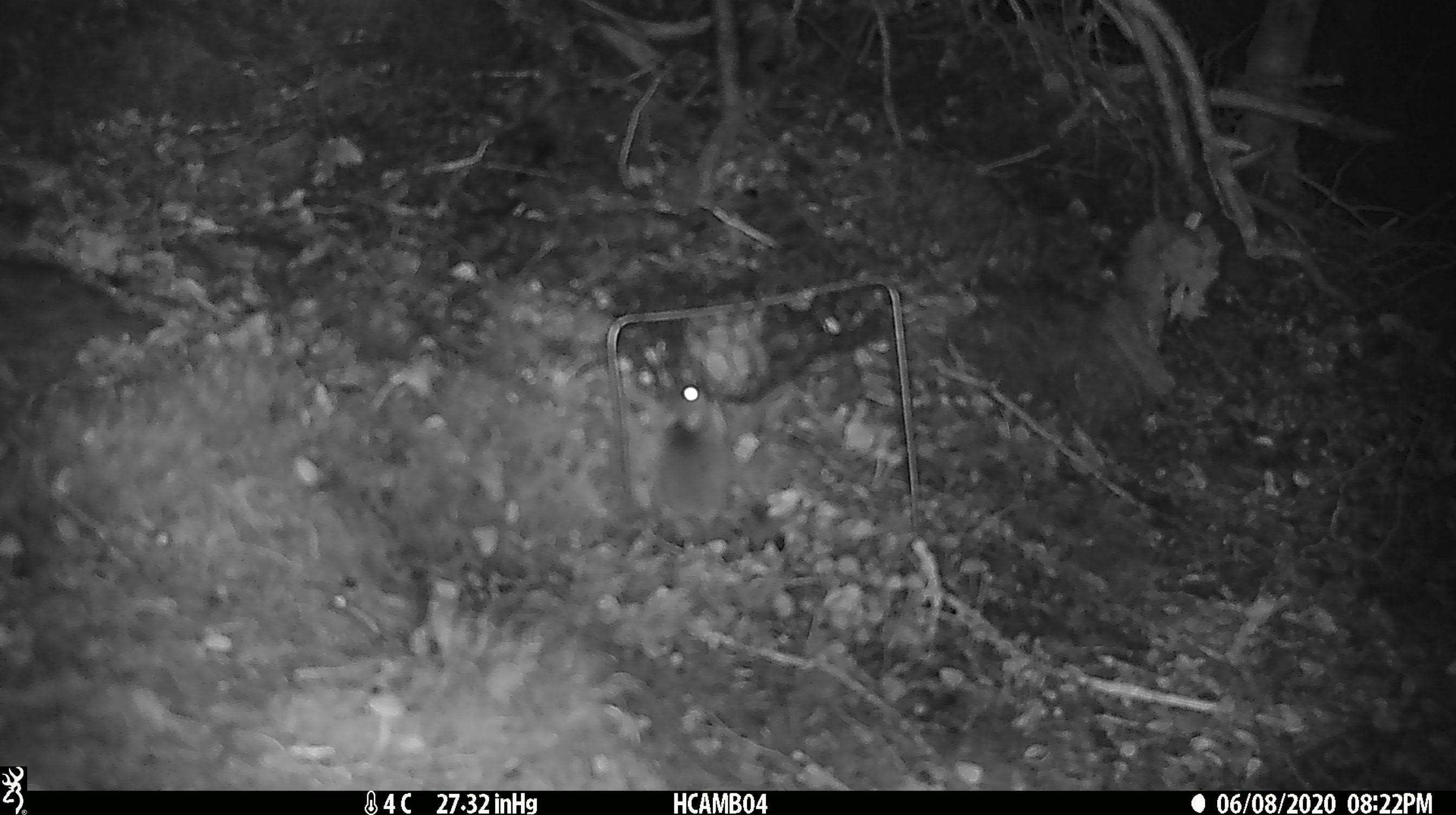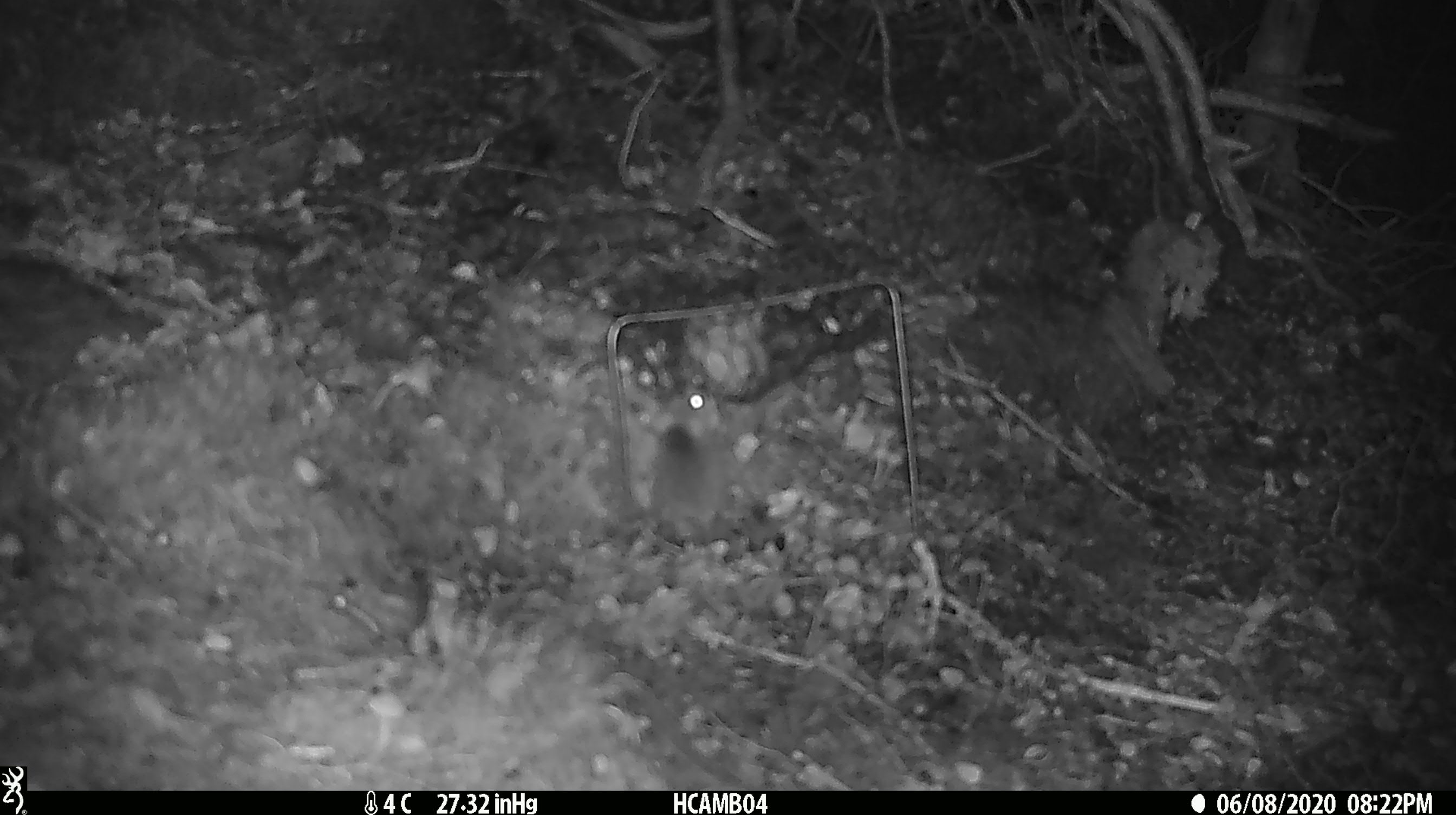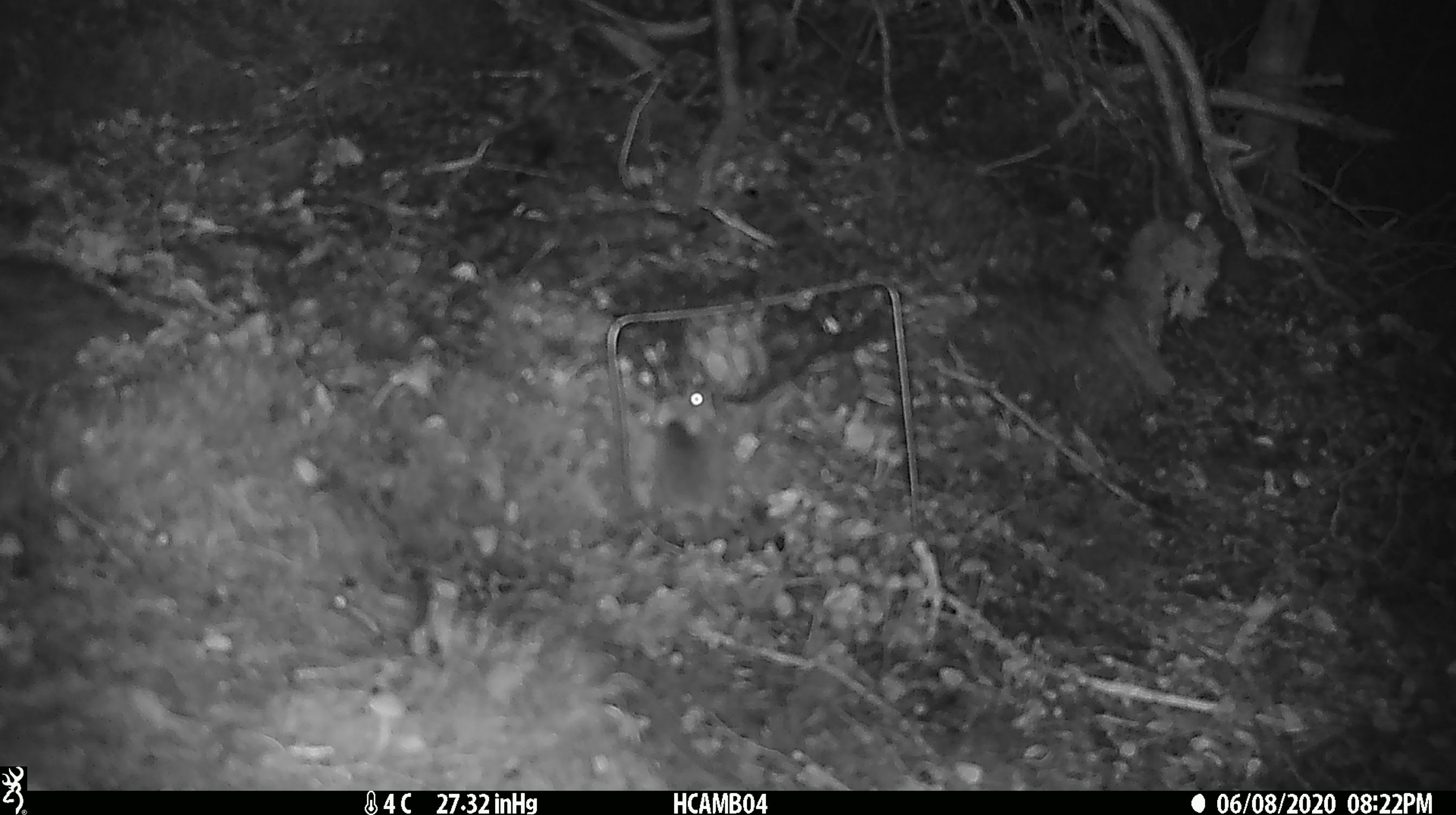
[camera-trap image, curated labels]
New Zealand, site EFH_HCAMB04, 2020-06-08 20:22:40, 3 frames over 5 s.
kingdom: Animalia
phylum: Chordata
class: Mammalia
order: Rodentia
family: Muridae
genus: Mus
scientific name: Mus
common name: mouse